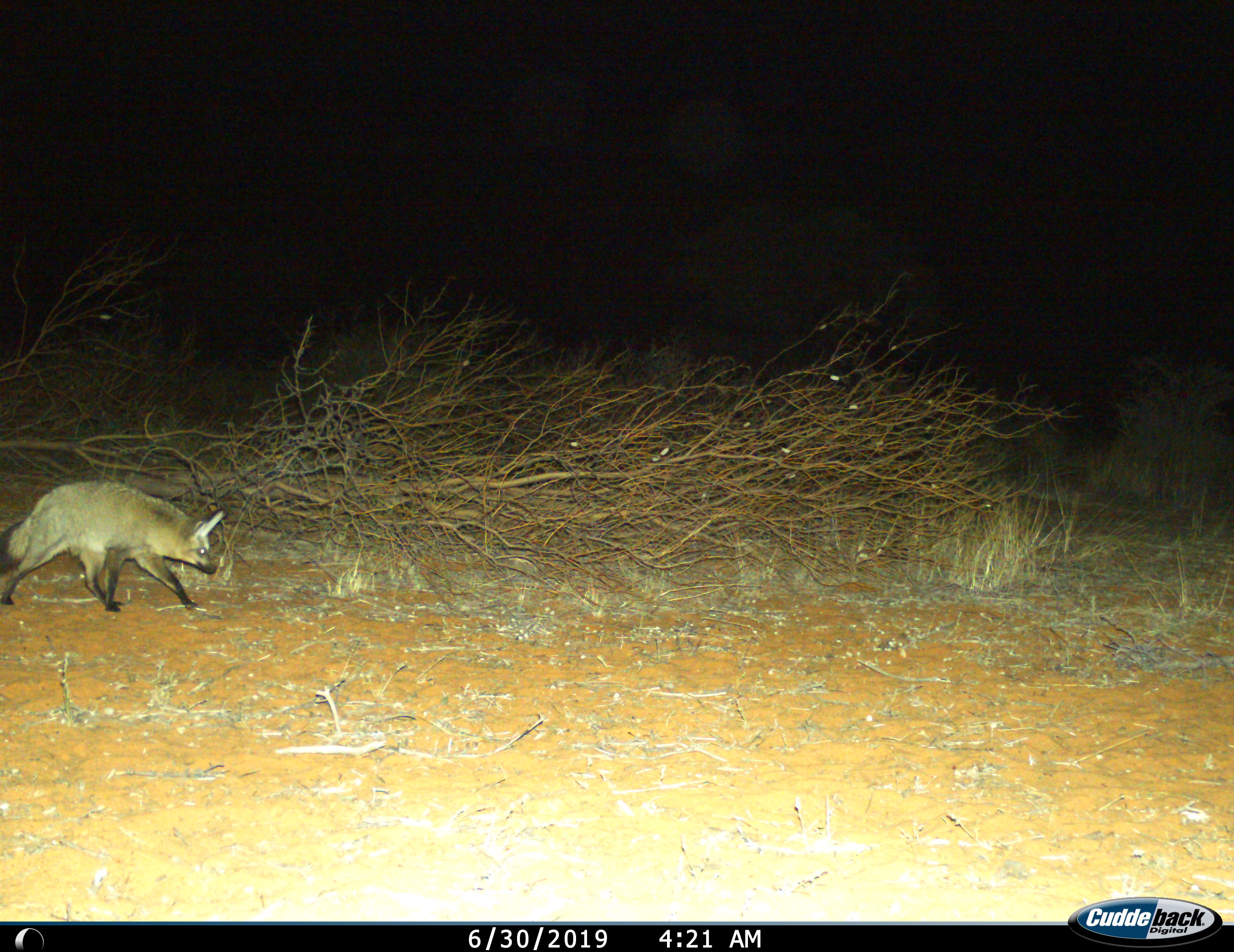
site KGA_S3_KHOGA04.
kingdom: Animalia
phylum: Chordata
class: Mammalia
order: Carnivora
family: Canidae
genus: Otocyon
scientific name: Otocyon megalotis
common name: bat-eared fox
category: foxbateared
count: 1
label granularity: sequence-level